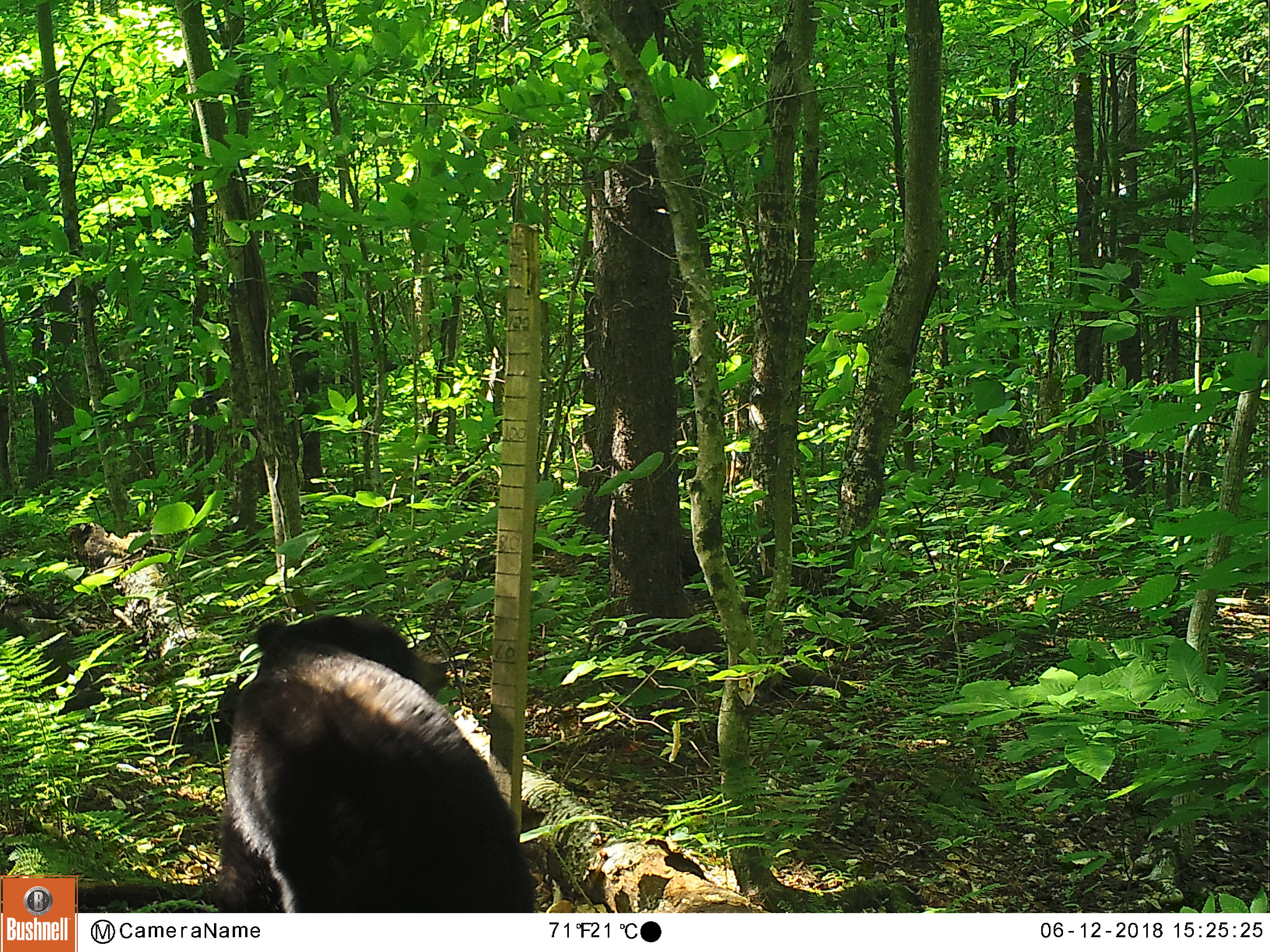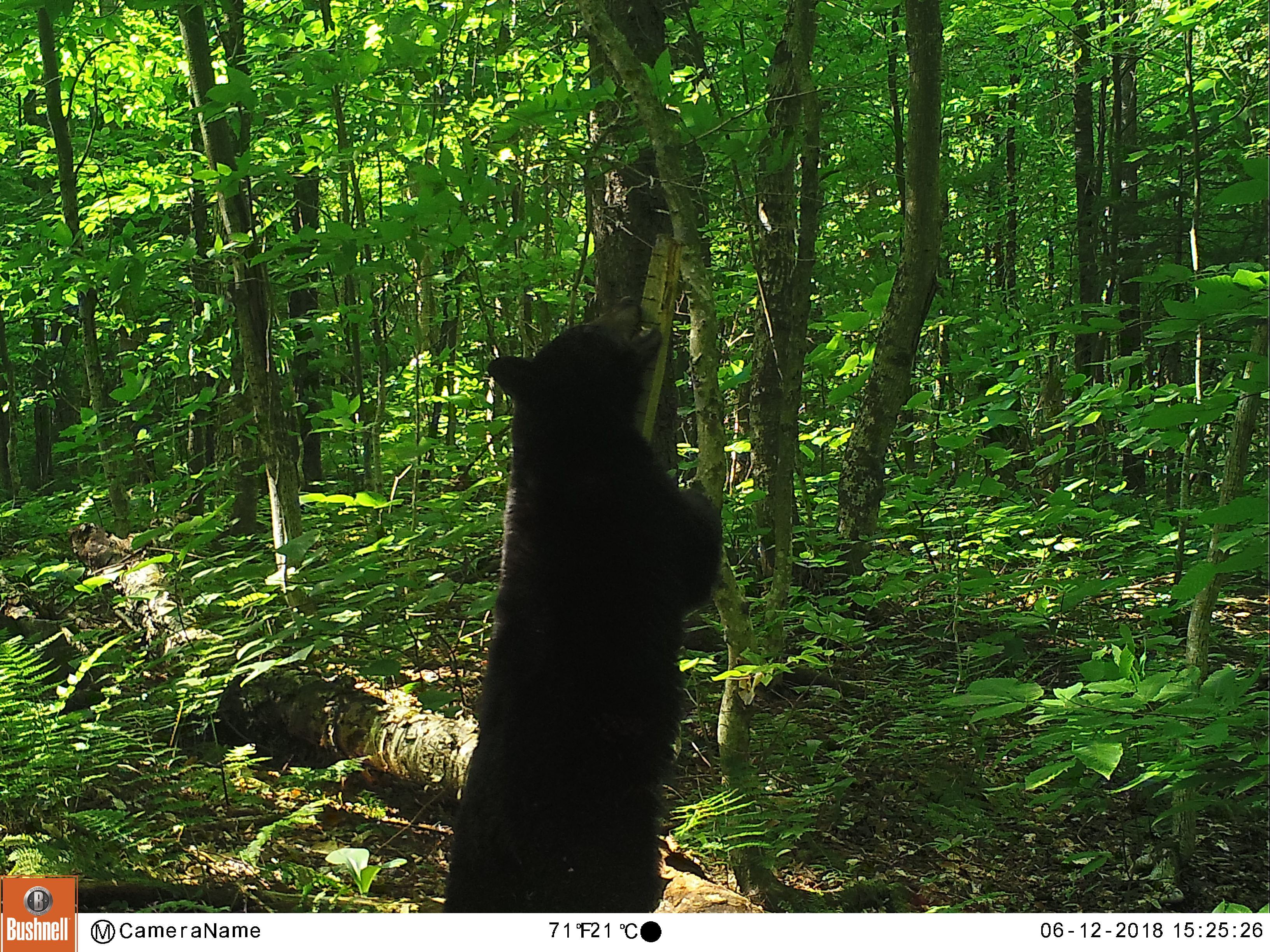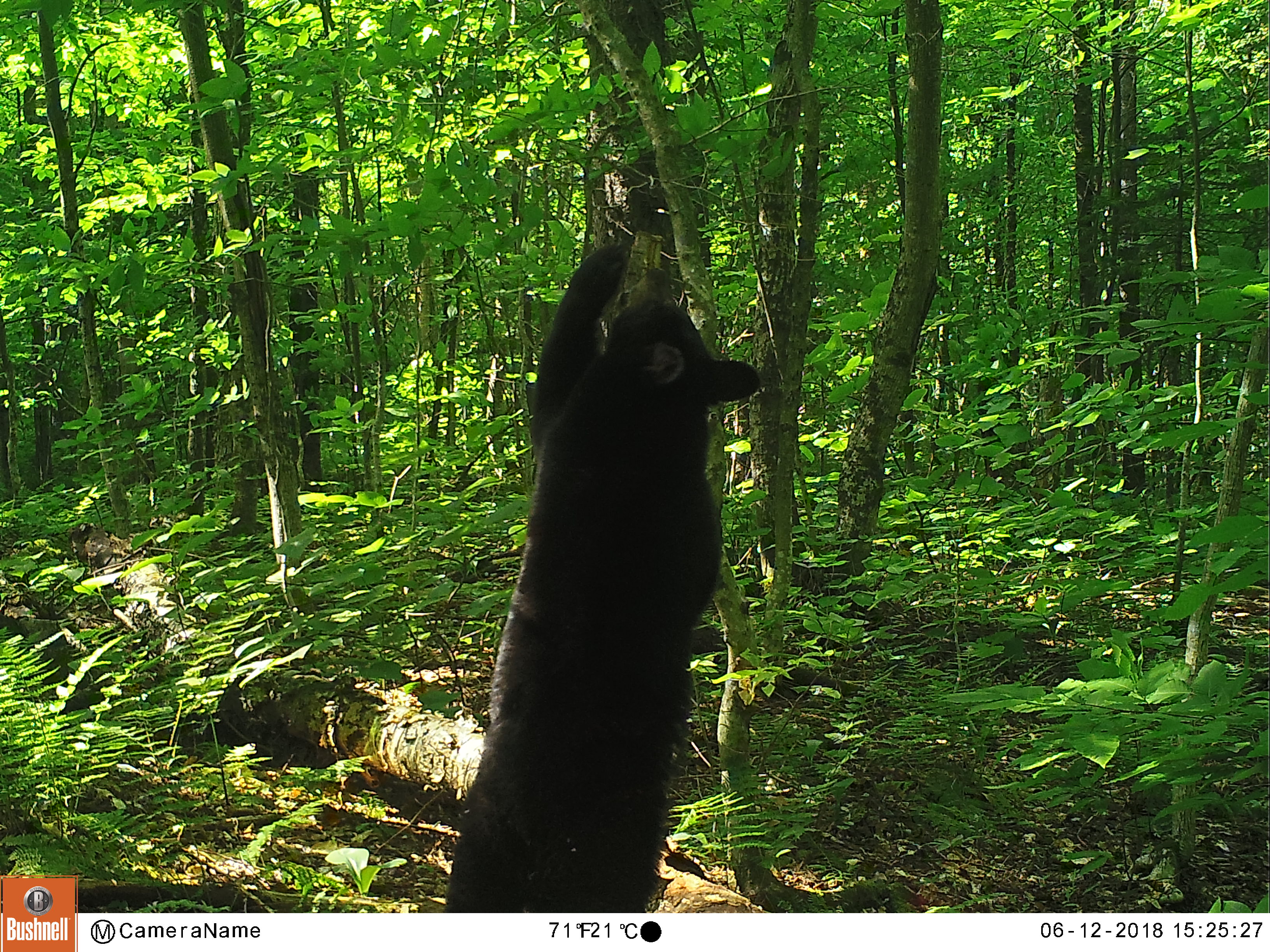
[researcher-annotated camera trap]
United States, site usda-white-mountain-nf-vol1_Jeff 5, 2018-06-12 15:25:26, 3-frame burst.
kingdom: Animalia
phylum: Chordata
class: Mammalia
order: Carnivora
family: Ursidae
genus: Ursus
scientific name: Ursus americanus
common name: black bear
Black bear (Ursus americanus).